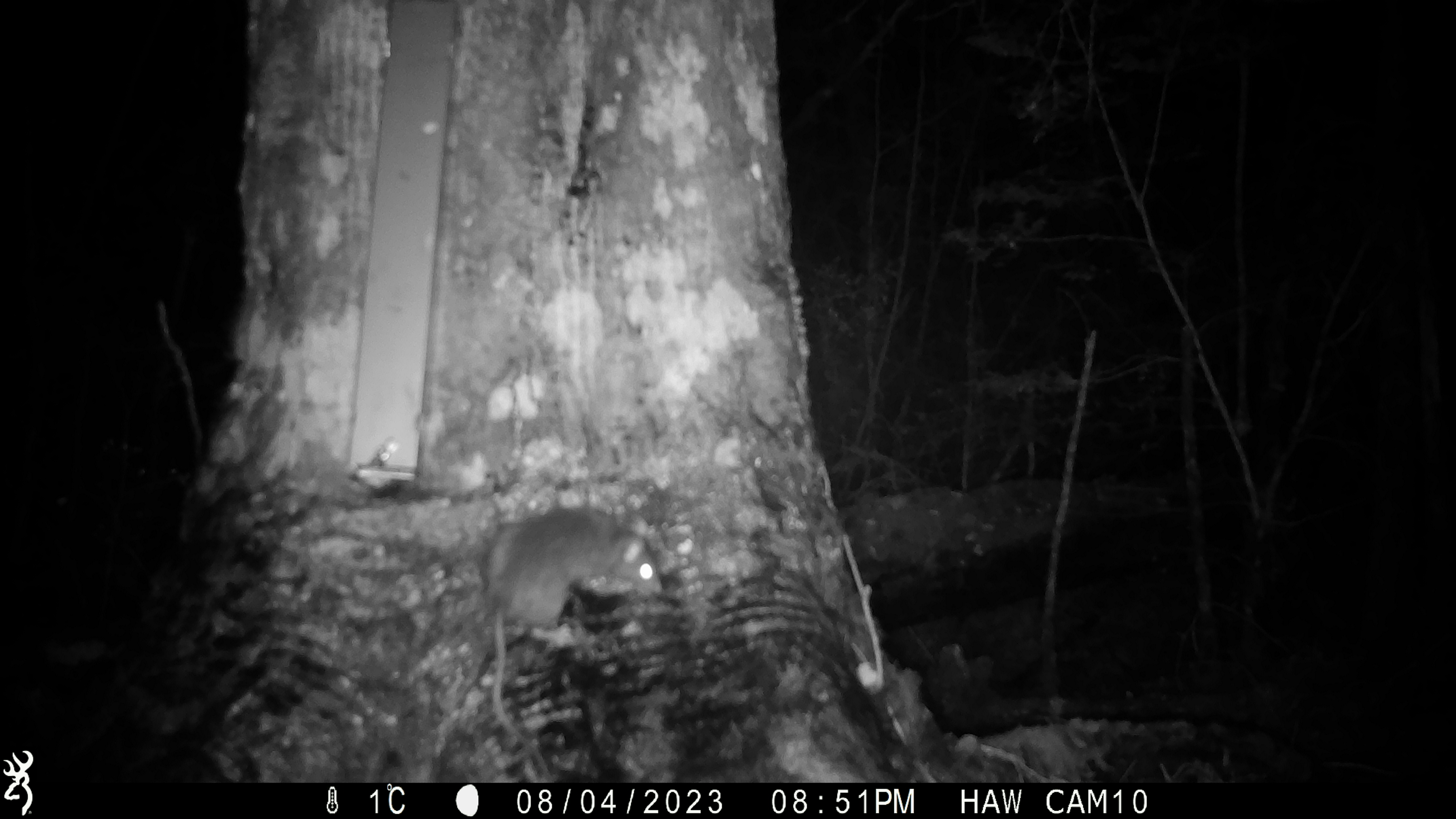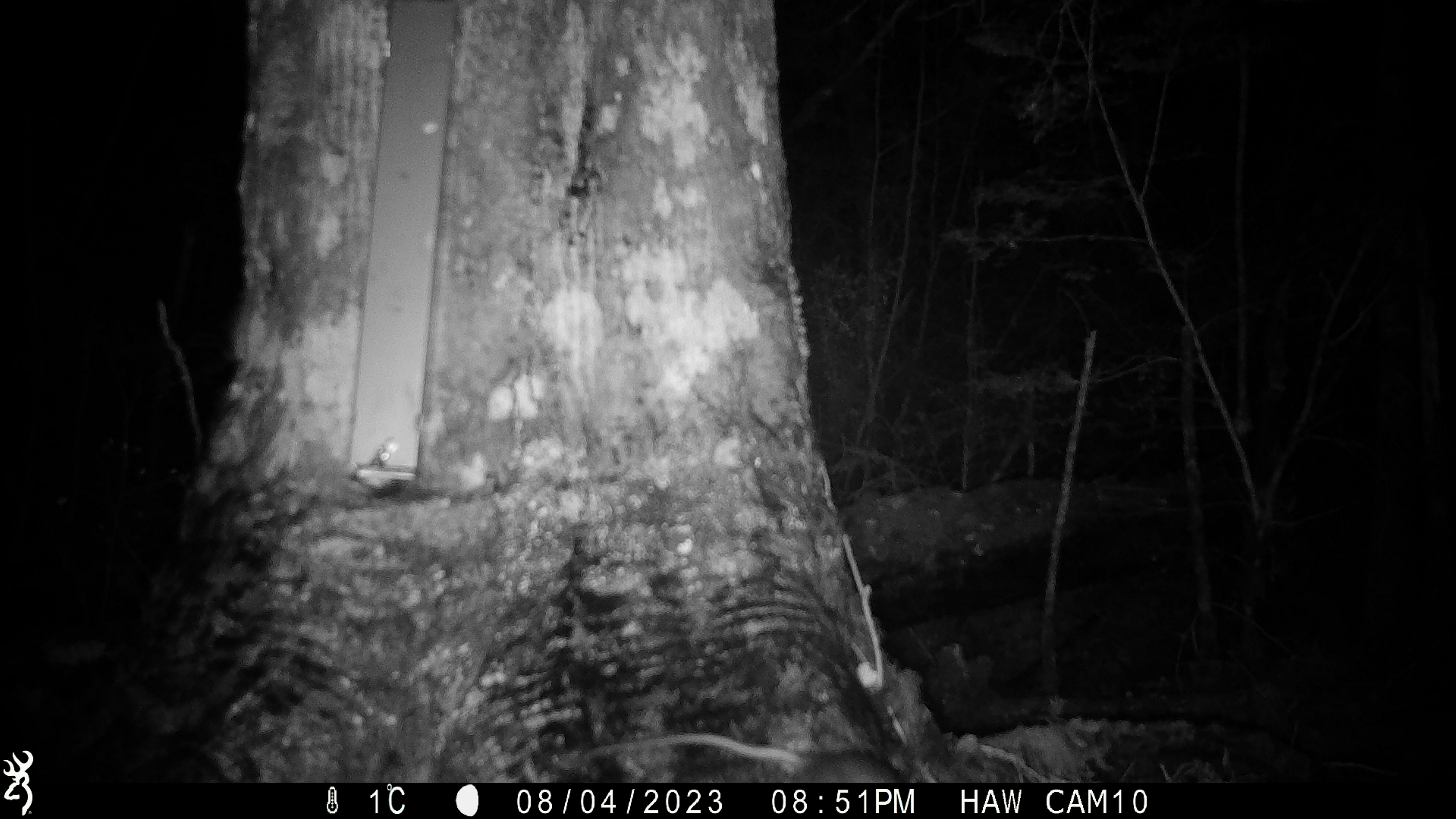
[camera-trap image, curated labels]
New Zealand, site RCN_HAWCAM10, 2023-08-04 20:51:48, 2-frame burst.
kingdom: Animalia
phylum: Chordata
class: Mammalia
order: Rodentia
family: Muridae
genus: Rattus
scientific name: Rattus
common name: rat